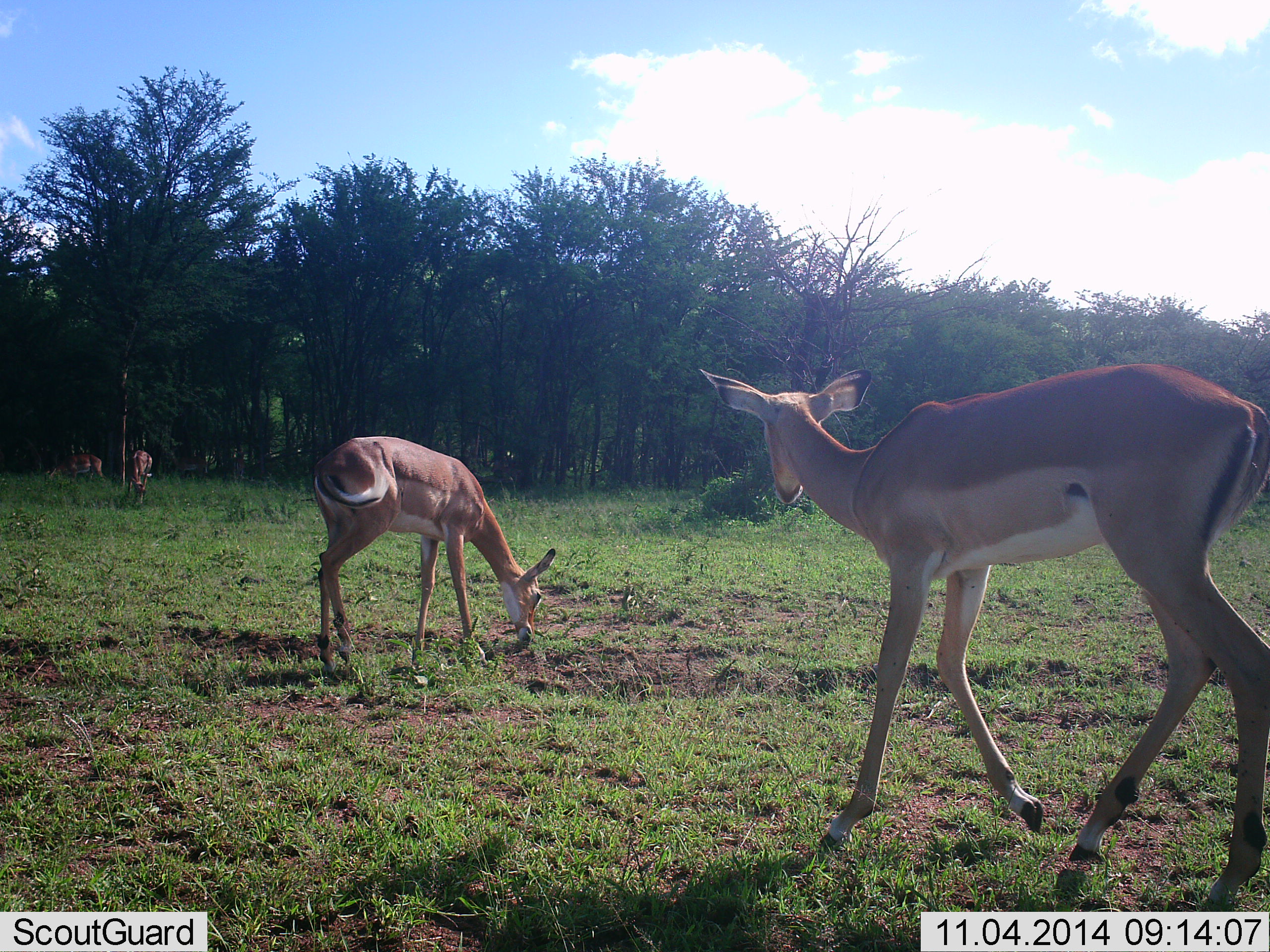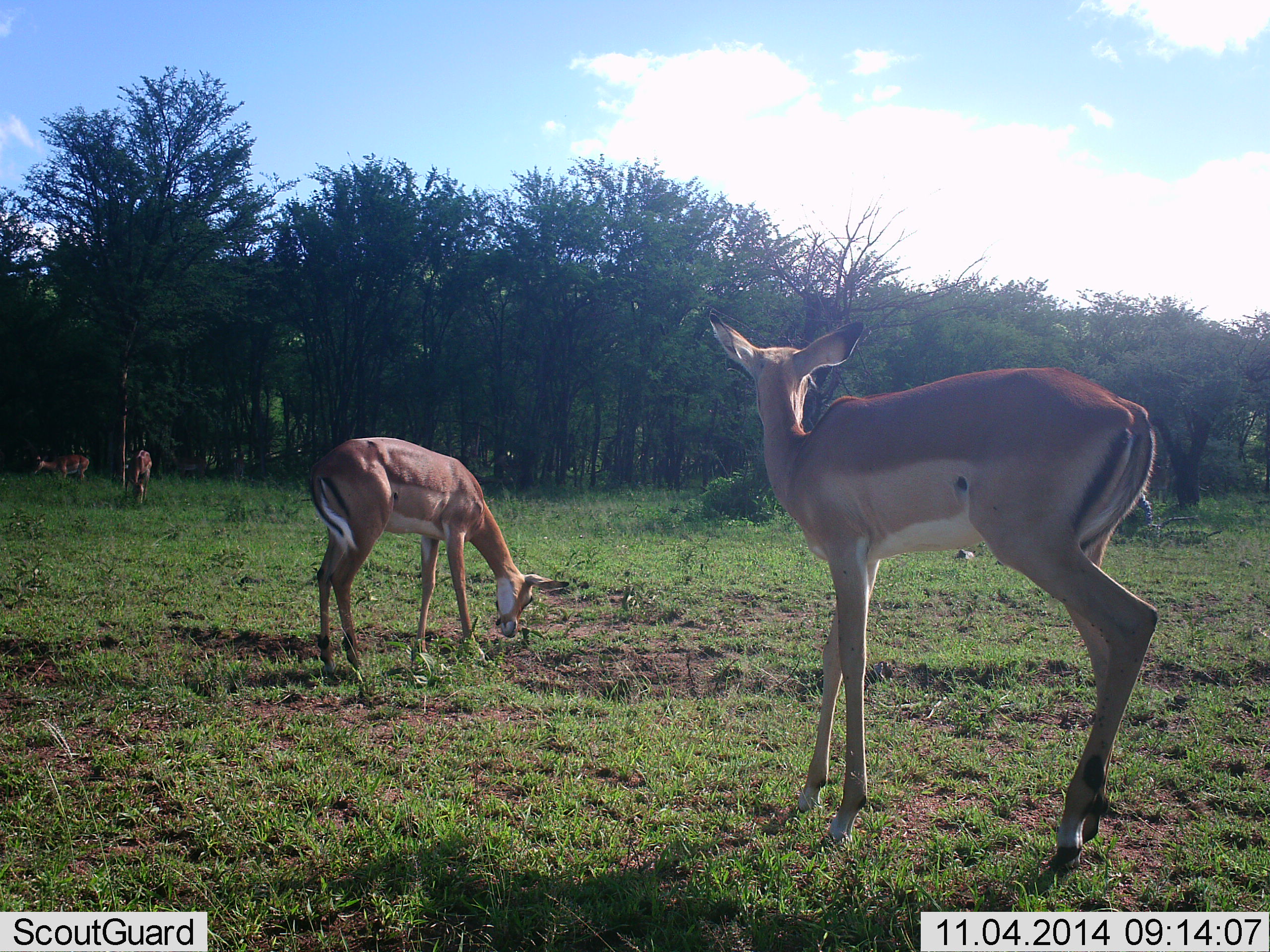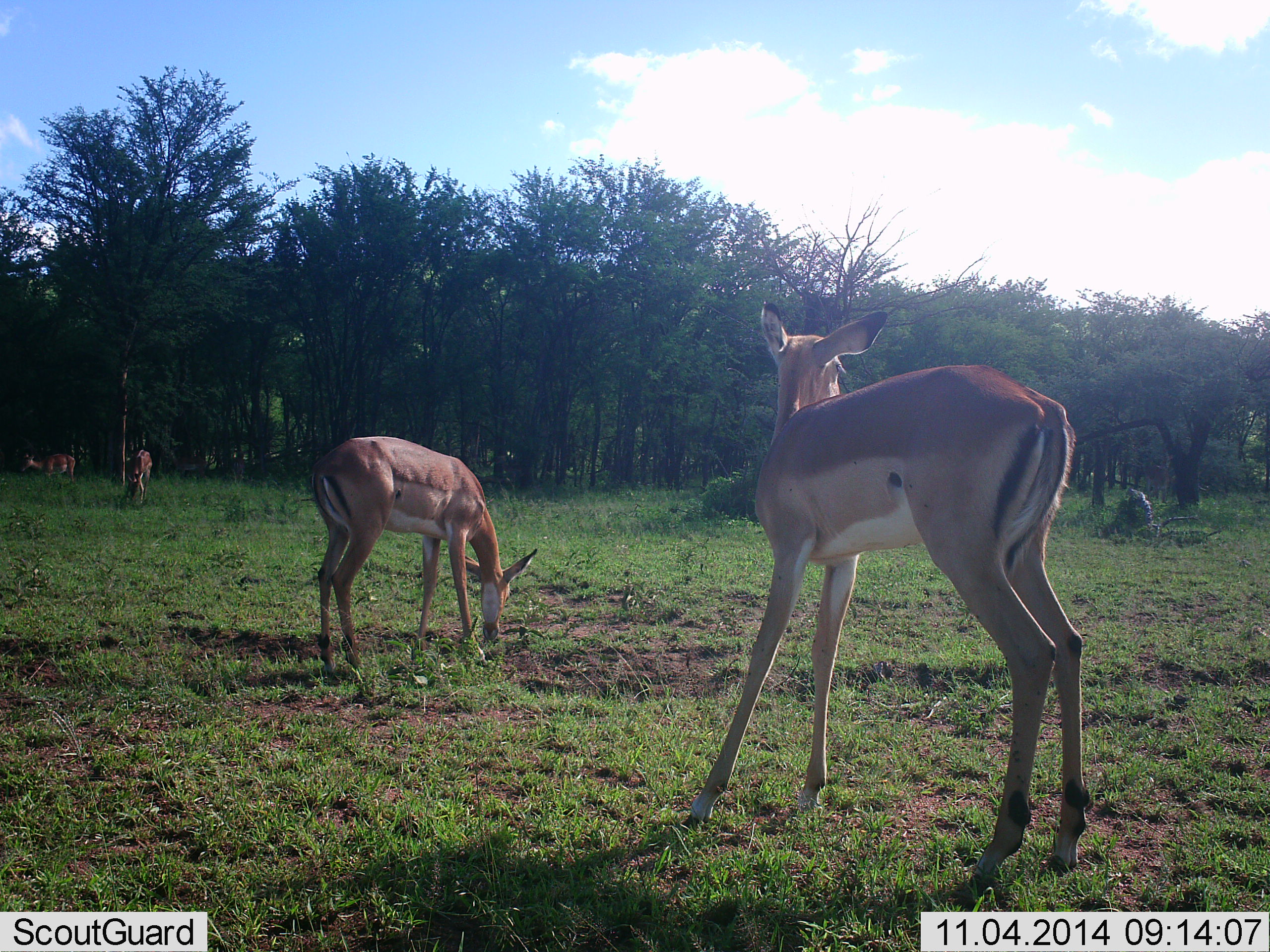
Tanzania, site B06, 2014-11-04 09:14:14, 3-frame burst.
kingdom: Animalia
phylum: Chordata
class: Mammalia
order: Artiodactyla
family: Bovidae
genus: Aepyceros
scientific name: Aepyceros melampus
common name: impala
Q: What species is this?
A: Impala (Aepyceros melampus).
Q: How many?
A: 4.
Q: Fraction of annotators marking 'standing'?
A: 50%.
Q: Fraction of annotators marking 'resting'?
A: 0%.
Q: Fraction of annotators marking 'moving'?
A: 70%.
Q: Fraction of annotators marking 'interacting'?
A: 0%.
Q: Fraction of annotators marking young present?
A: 0%.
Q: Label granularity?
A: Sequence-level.